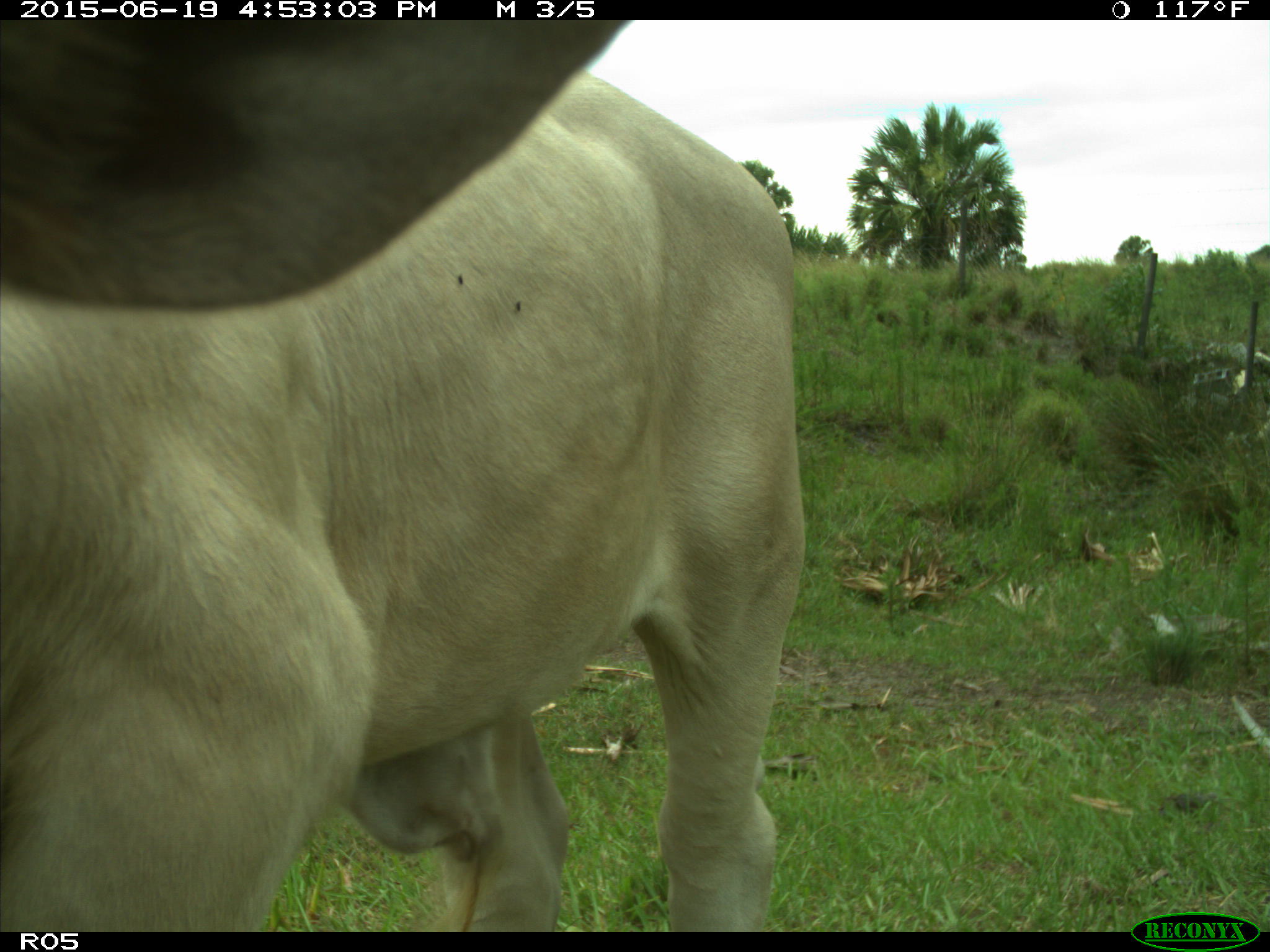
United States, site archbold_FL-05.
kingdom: Animalia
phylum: Chordata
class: Mammalia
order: Artiodactyla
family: Bovidae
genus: Bos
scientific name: Bos taurus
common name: domestic cow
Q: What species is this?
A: Bos taurus (domestic cow).